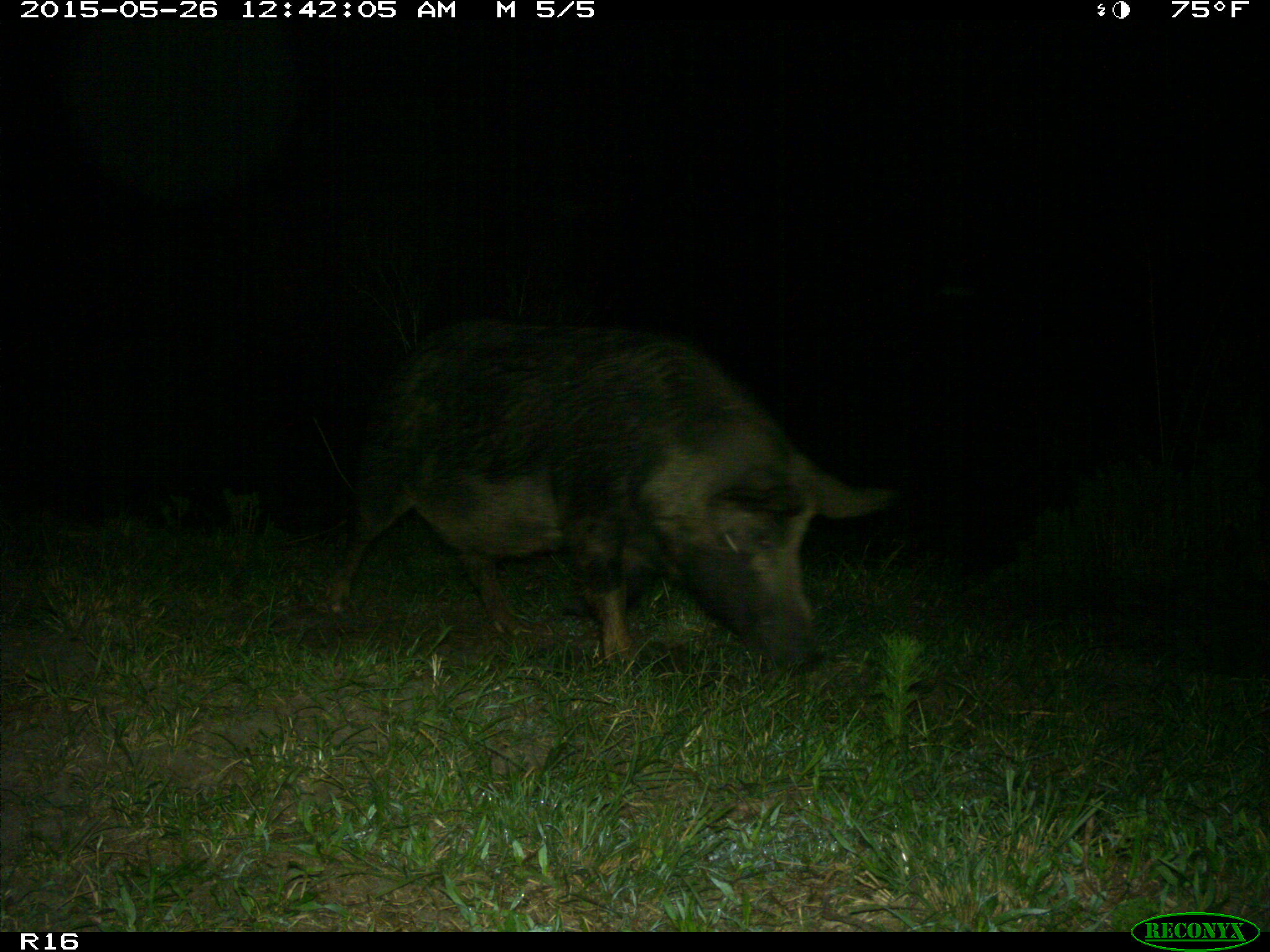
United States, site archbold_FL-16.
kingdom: Animalia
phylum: Chordata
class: Mammalia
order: Artiodactyla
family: Suidae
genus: Sus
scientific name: Sus scrofa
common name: wild boar